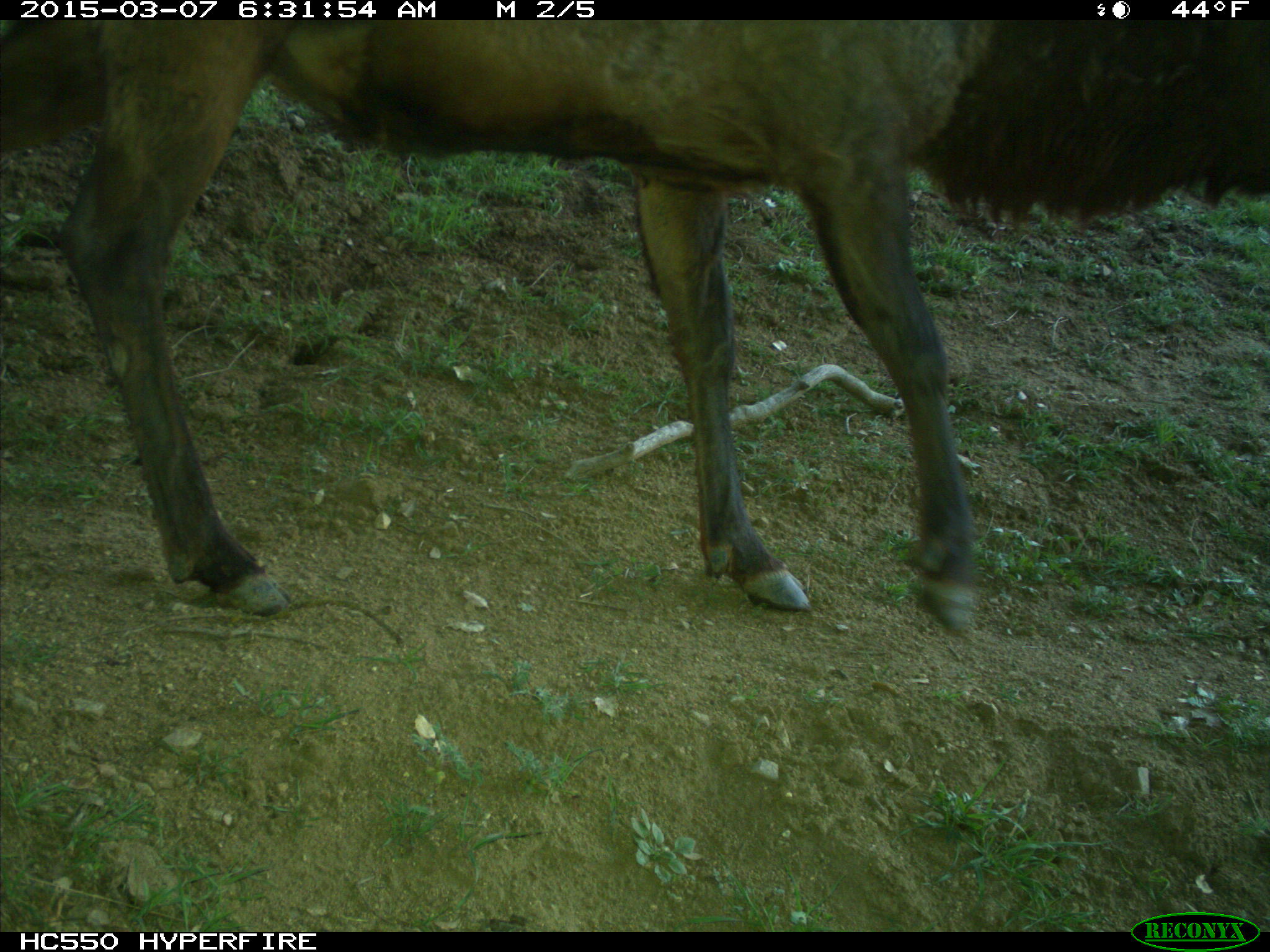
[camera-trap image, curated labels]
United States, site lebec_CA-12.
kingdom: Animalia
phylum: Chordata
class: Mammalia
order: Artiodactyla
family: Cervidae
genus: Cervus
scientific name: Cervus canadensis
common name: elk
Cervus canadensis (elk).